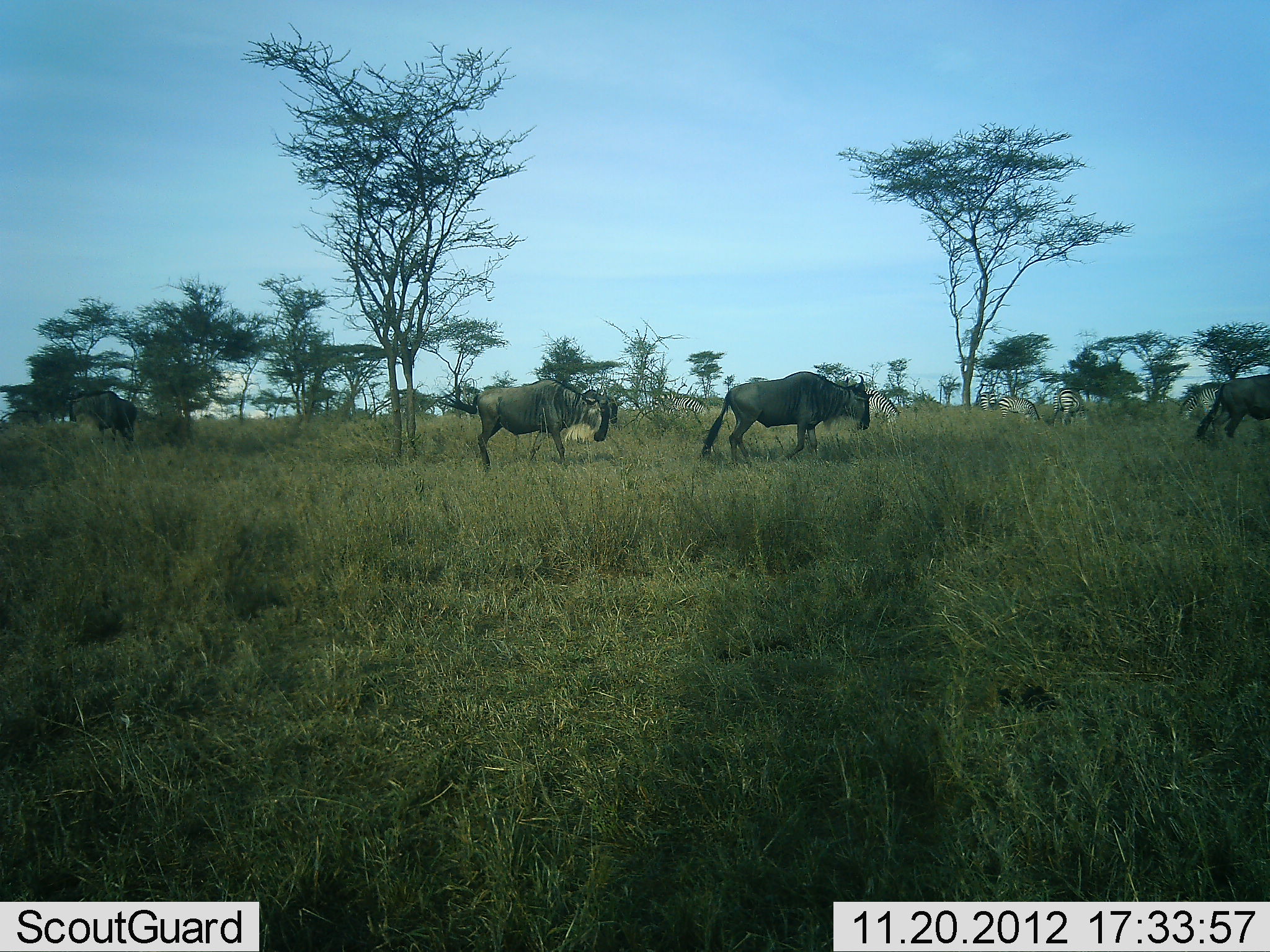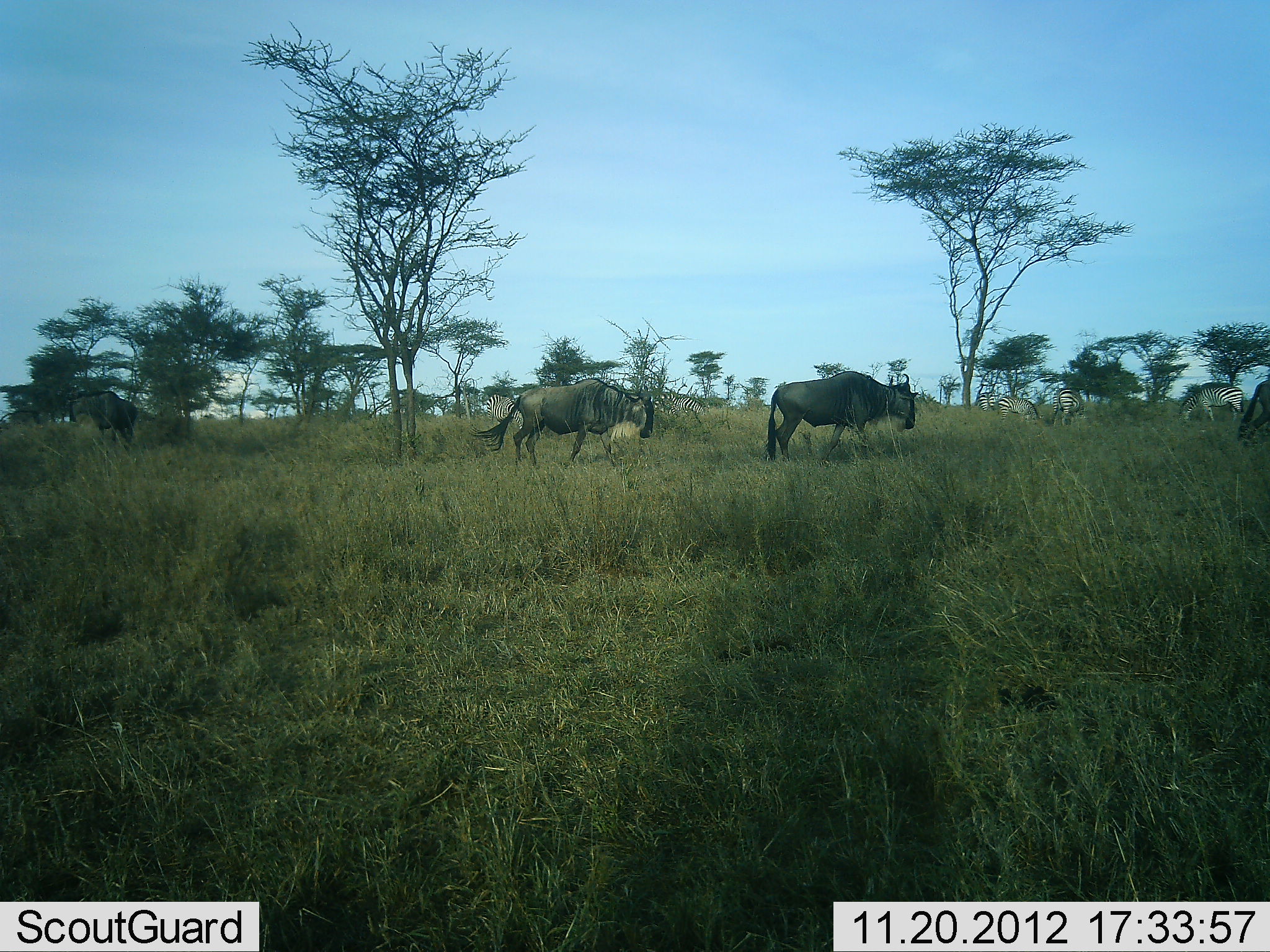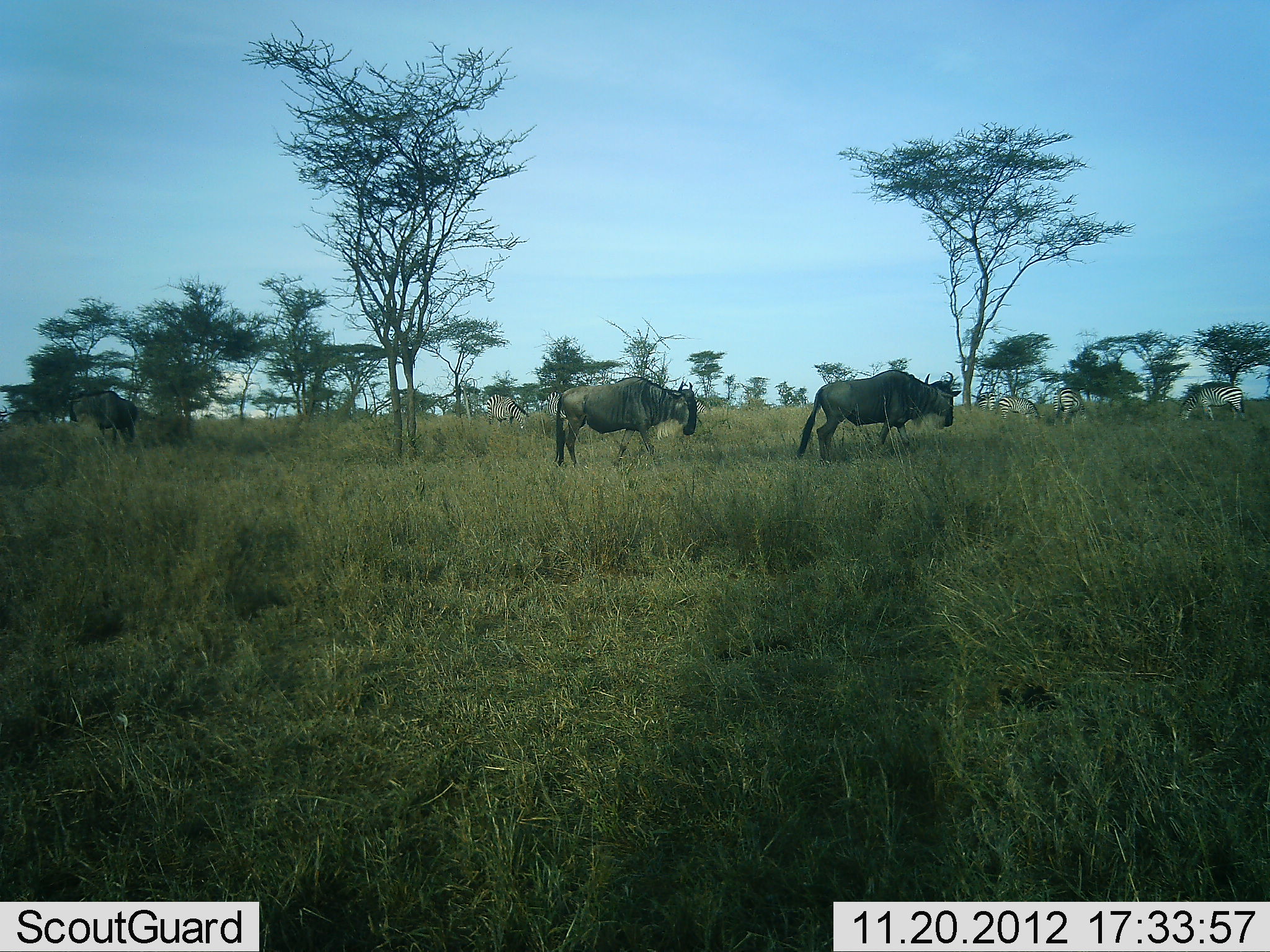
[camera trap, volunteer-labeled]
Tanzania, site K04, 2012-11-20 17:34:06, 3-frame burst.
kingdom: Animalia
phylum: Chordata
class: Mammalia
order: Artiodactyla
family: Bovidae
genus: Connochaetes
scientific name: Connochaetes taurinus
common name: blue wildebeest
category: wildebeest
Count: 4.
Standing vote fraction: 23%.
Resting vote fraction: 0%.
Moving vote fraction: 100%.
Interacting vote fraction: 0%.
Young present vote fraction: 0%.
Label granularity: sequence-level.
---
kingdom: Animalia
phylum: Chordata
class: Mammalia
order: Perissodactyla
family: Equidae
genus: Equus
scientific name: Equus quagga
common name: plains zebra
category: zebra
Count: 4.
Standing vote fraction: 40%.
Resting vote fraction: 0%.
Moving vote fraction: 0%.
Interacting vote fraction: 0%.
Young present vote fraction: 0%.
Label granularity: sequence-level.